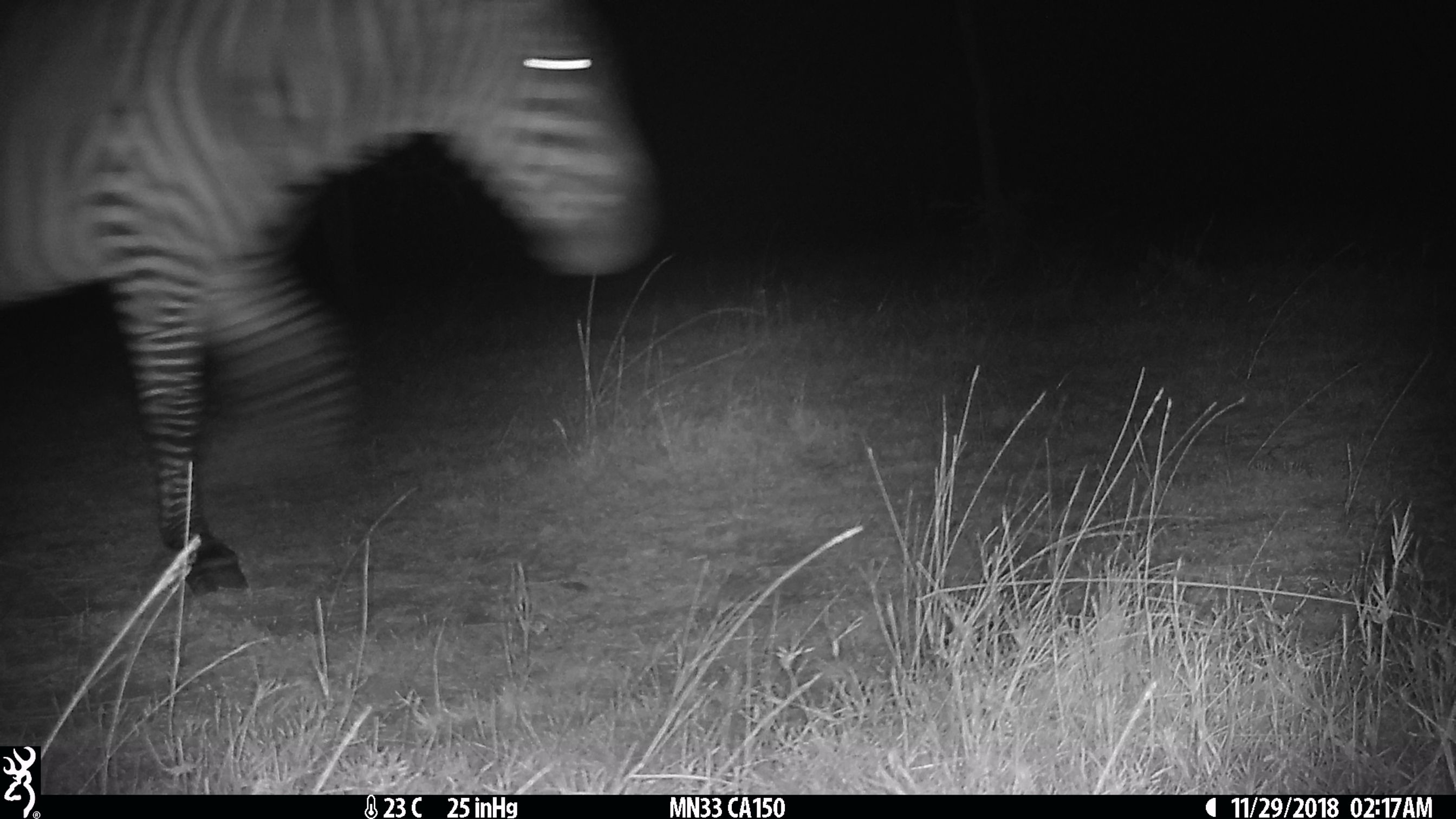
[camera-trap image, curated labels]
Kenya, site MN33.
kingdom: Animalia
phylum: Chordata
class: Mammalia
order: Perissodactyla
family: Equidae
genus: Equus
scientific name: Equus quagga burchellii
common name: burchell's zebra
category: zebra